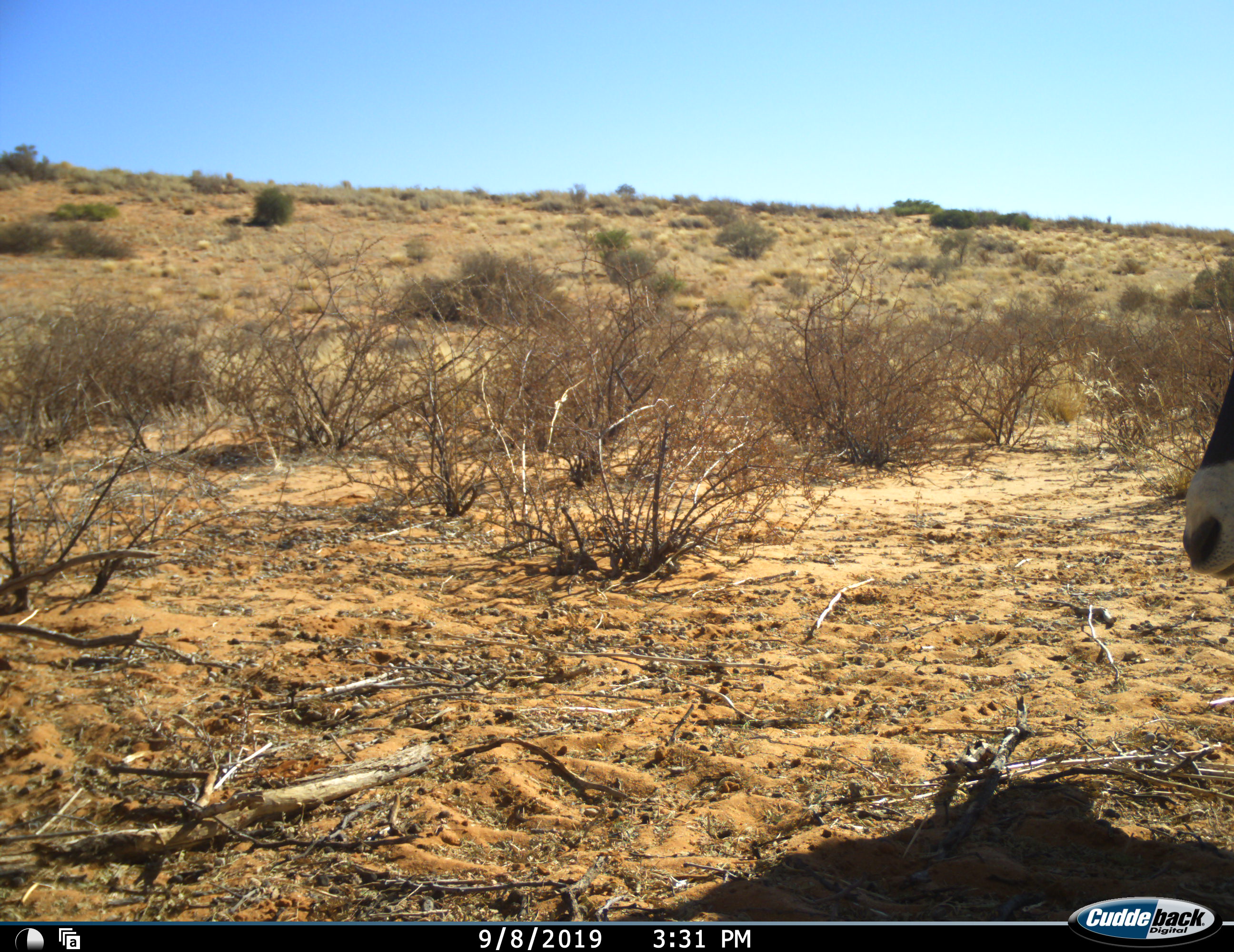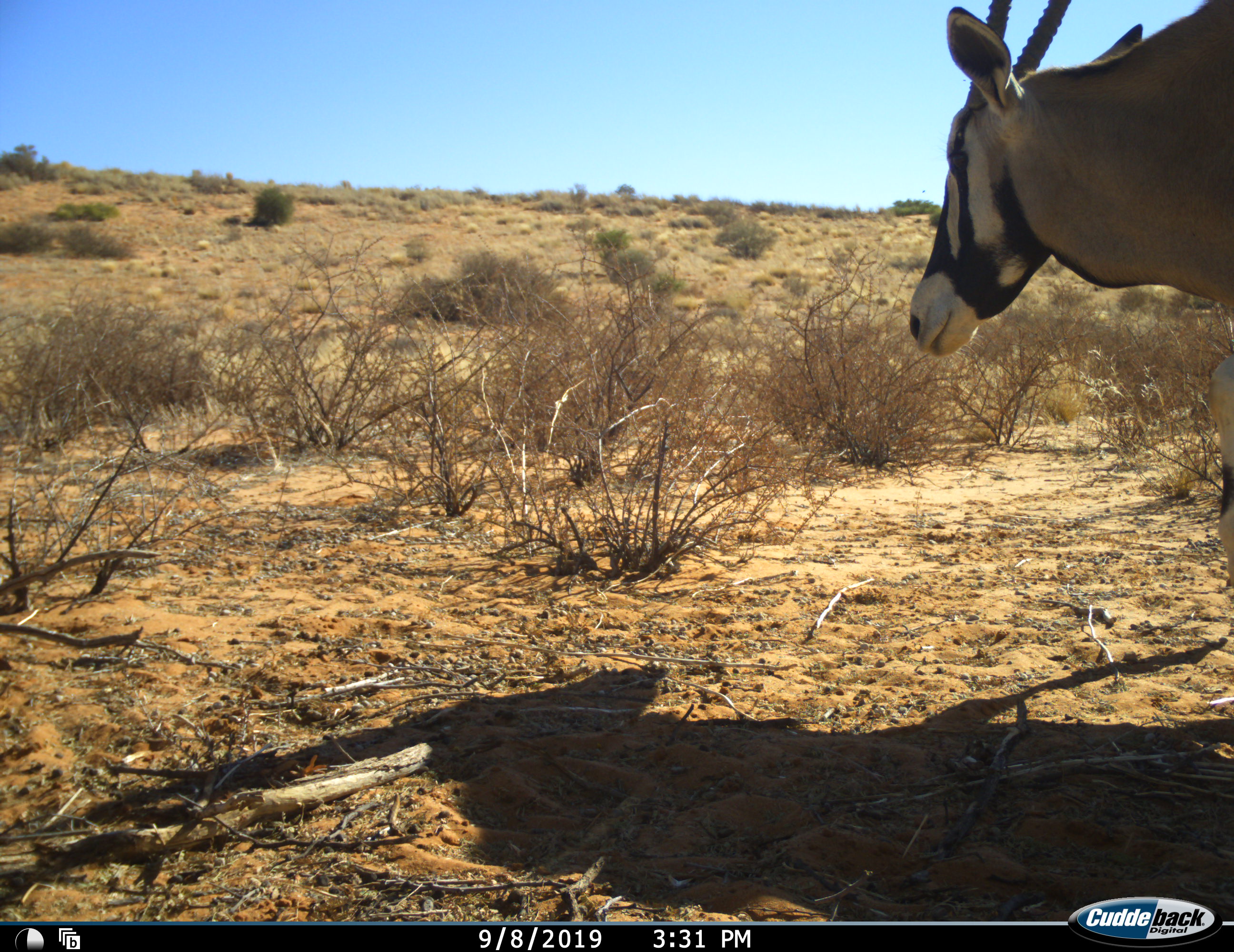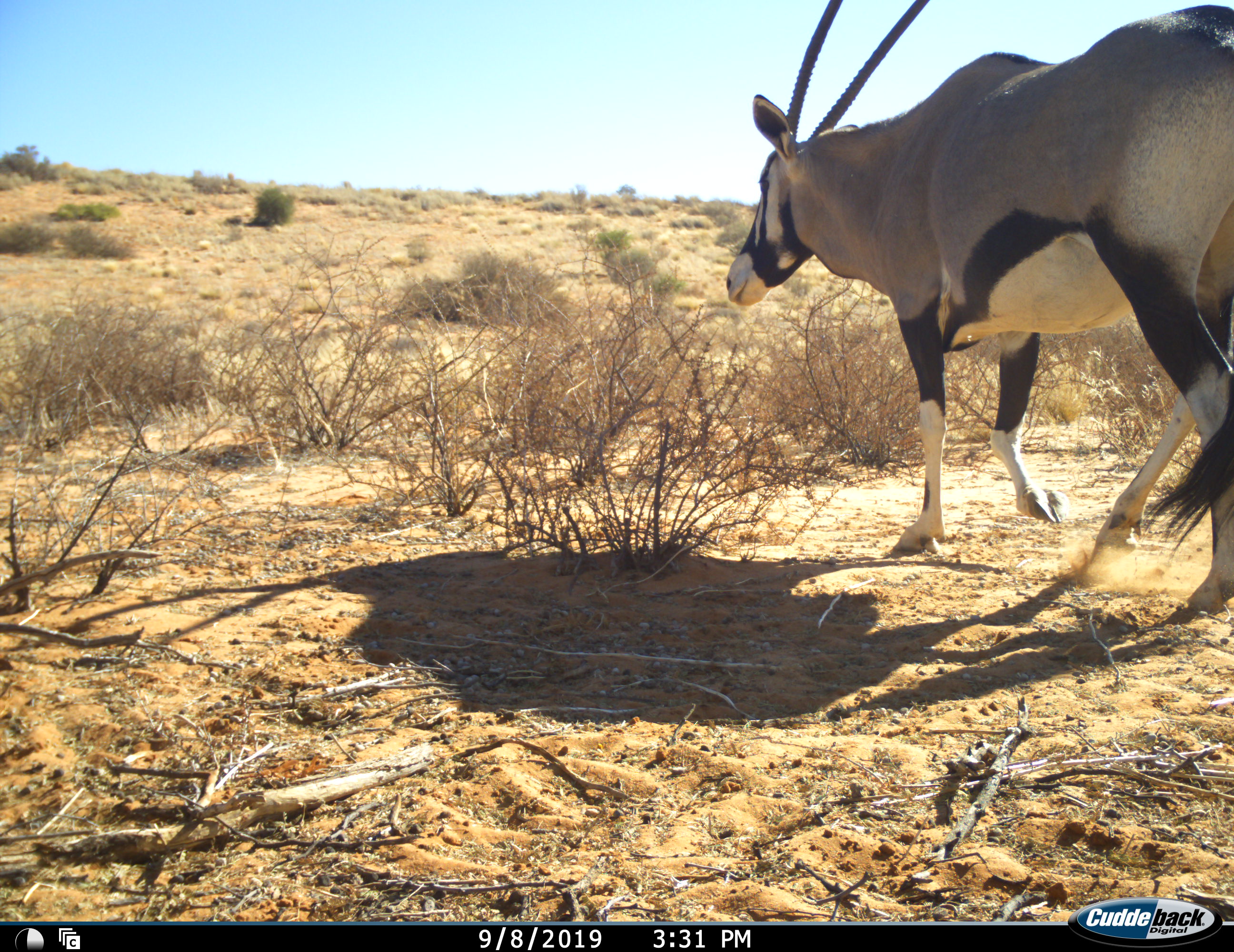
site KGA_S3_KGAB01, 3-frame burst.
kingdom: Animalia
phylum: Chordata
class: Mammalia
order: Artiodactyla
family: Bovidae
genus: Oryx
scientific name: Oryx gazella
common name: gemsbok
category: oryx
Oryx (gemsbok) (Oryx gazella), count 1. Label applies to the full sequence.